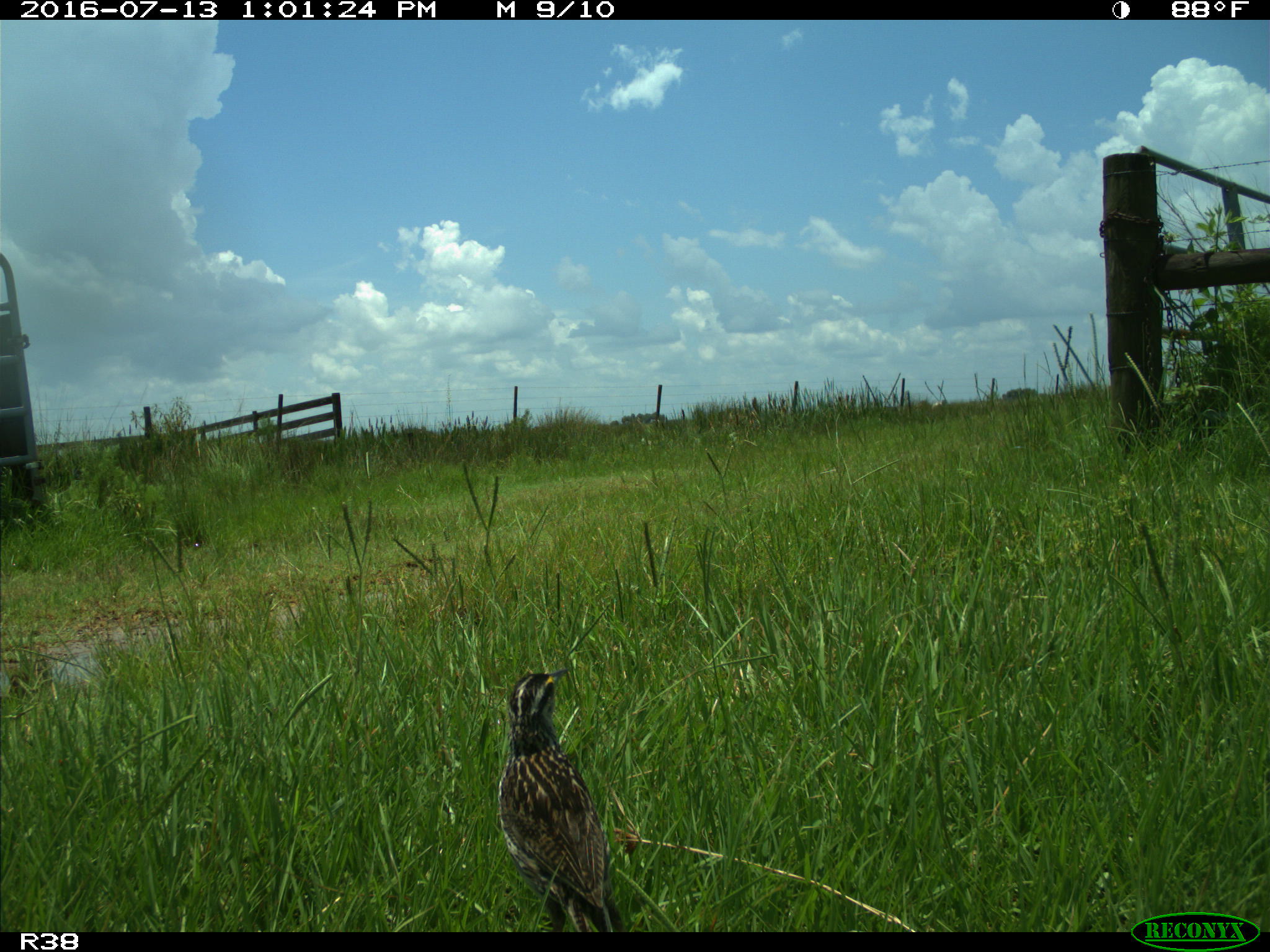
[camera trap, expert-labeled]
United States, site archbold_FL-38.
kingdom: Animalia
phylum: Chordata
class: Aves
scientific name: Aves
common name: birds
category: unidentified bird